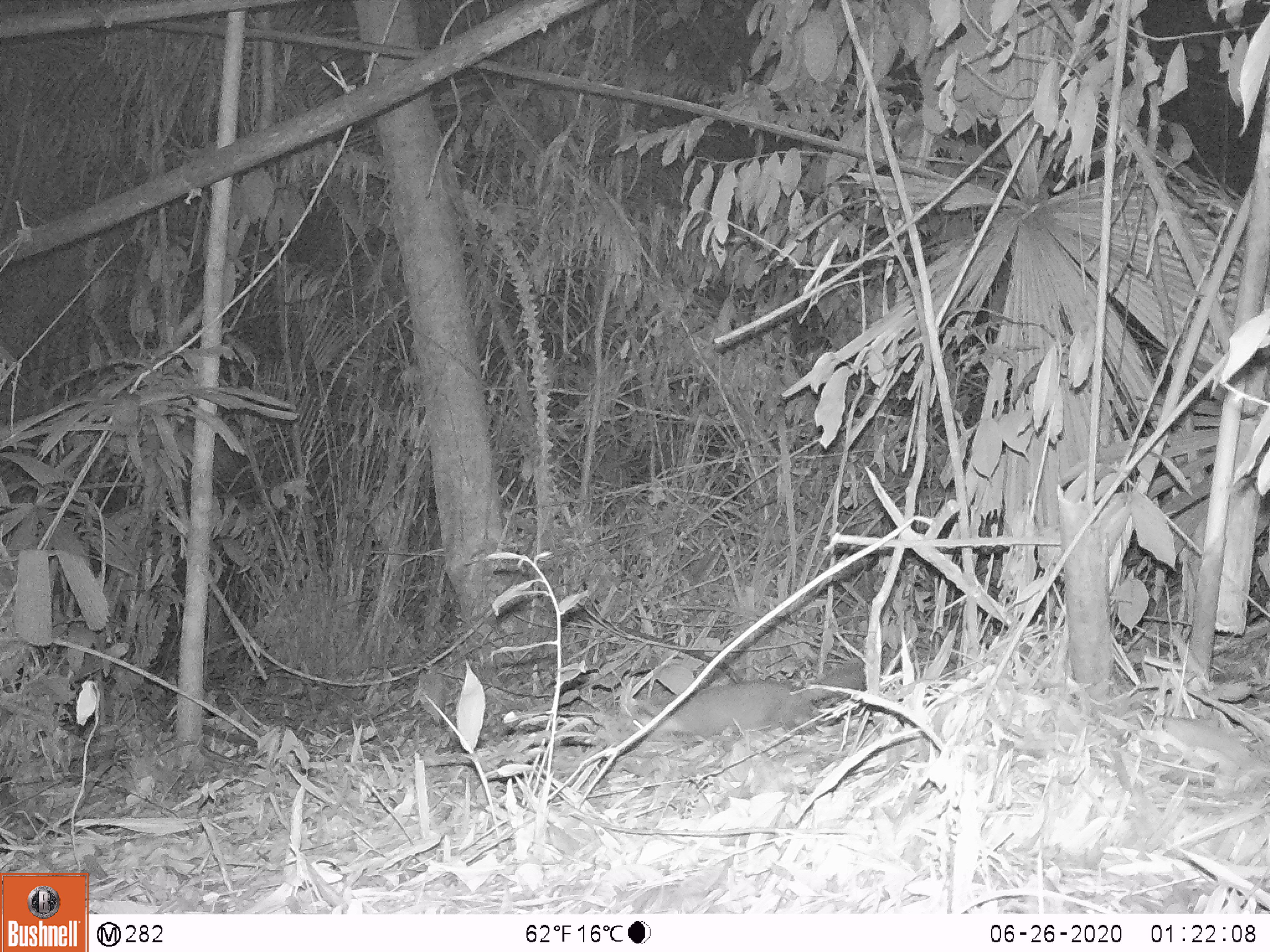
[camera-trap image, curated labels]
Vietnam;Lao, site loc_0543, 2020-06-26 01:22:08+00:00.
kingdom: Animalia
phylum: Chordata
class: Mammalia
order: Carnivora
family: Mustelidae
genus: Melogale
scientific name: Melogale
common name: ferret badger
Ferret badger (Melogale). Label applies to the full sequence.